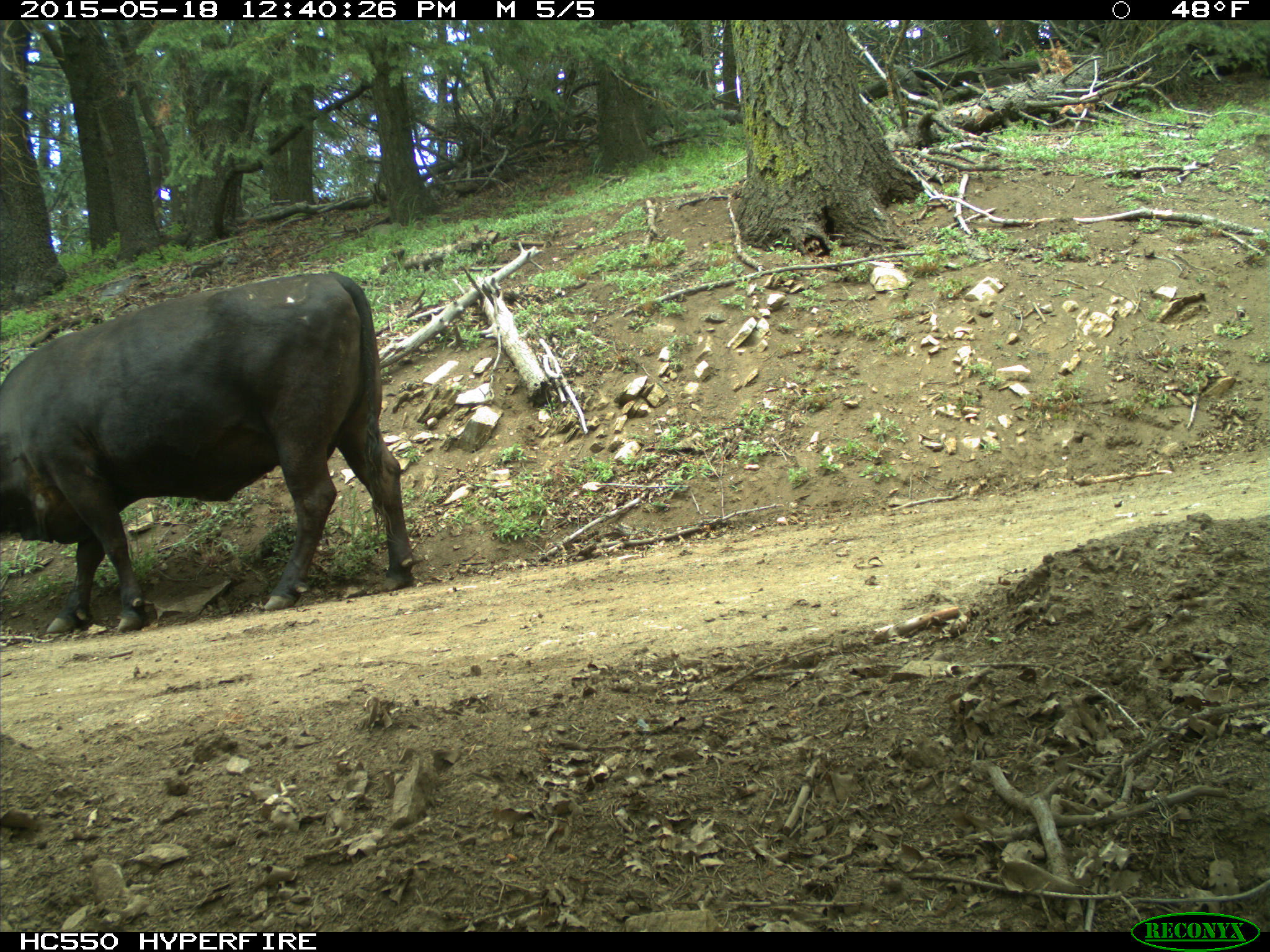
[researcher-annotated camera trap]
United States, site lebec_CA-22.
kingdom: Animalia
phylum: Chordata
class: Mammalia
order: Artiodactyla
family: Bovidae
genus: Bos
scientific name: Bos taurus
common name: domestic cow